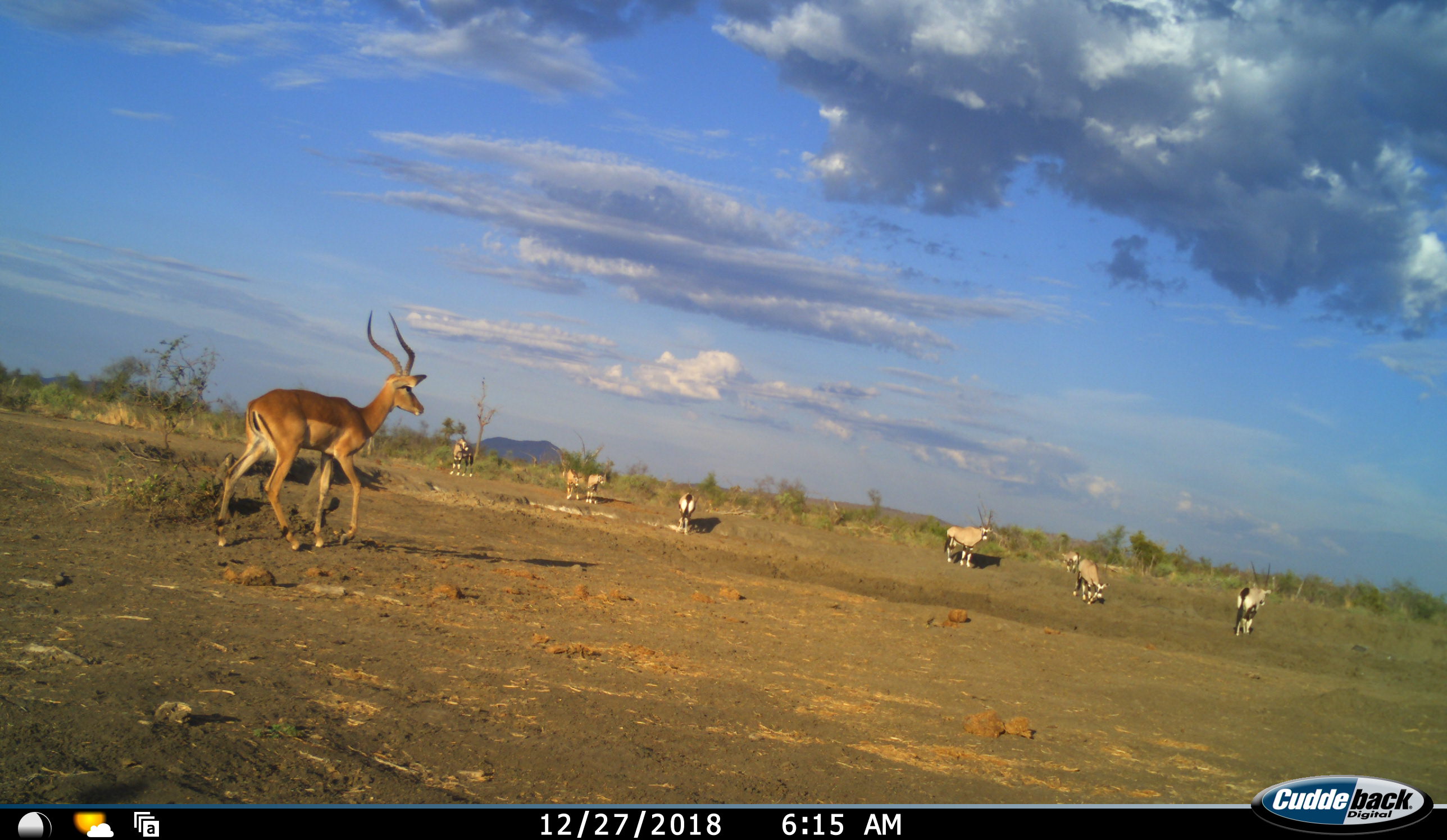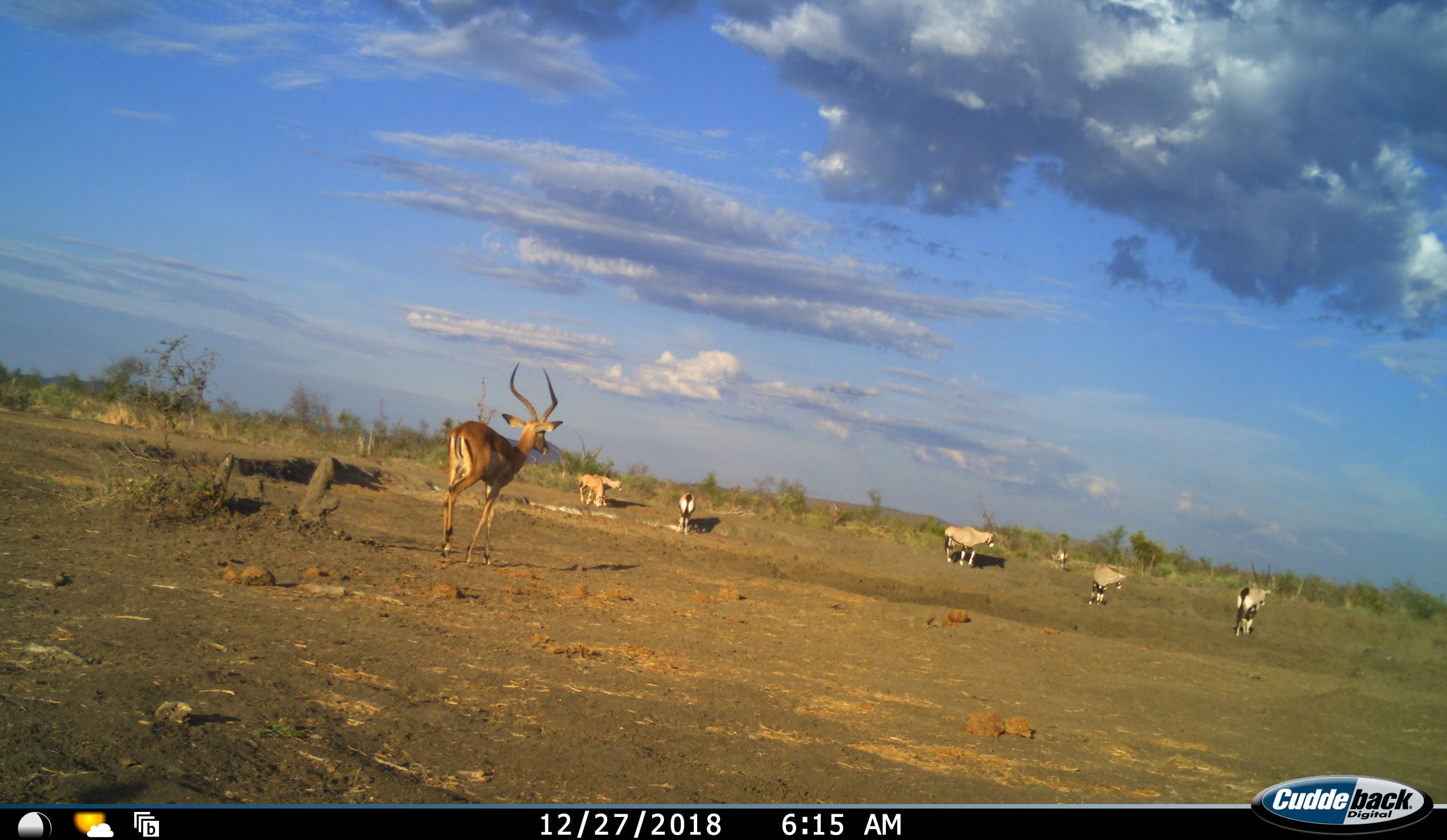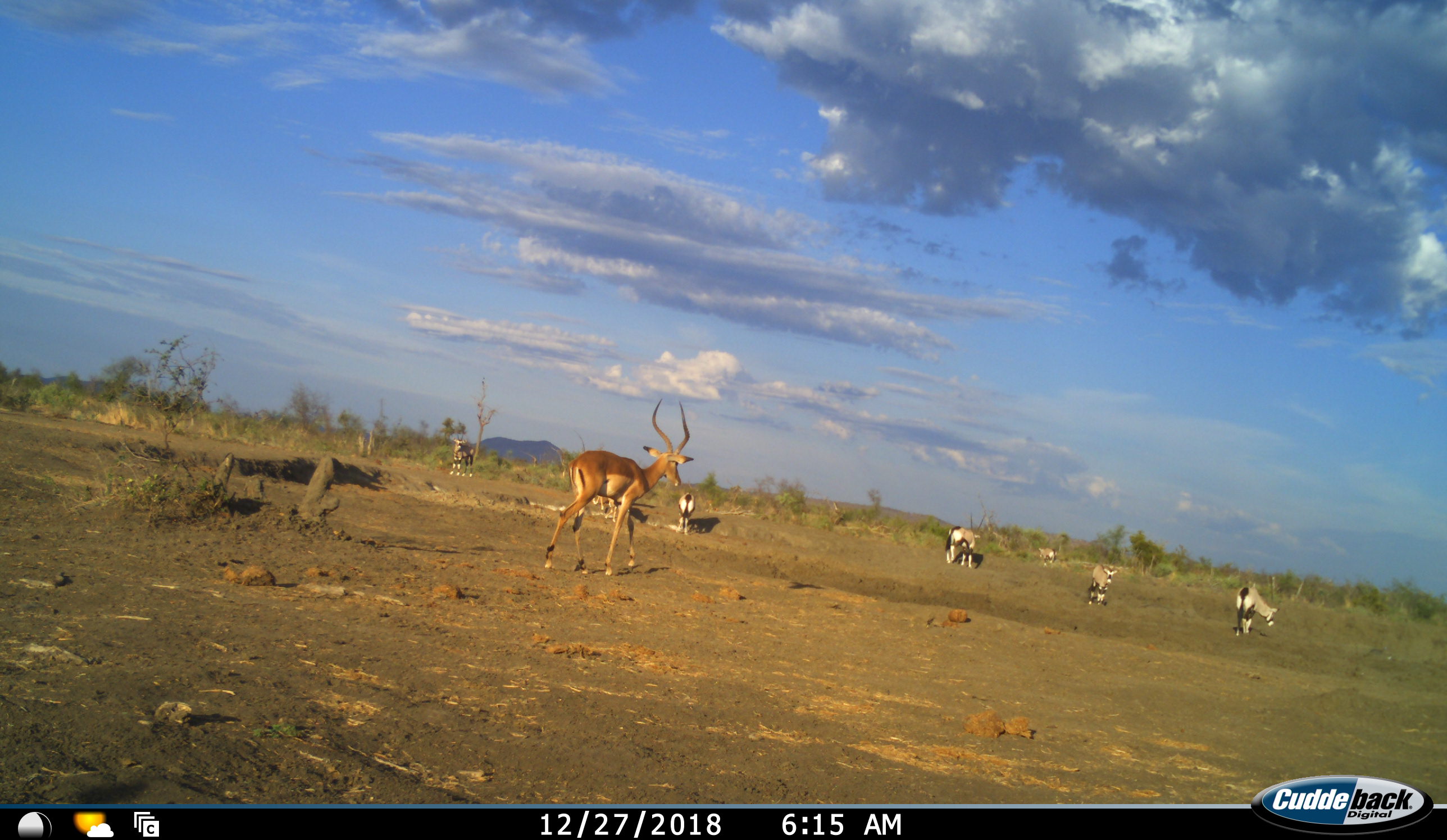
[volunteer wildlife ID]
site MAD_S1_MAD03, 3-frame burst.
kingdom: Animalia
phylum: Chordata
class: Mammalia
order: Artiodactyla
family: Bovidae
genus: Oryx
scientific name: Oryx gazella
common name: gemsbok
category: oryx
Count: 8.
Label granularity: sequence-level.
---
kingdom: Animalia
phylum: Chordata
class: Mammalia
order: Artiodactyla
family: Bovidae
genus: Aepyceros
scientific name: Aepyceros melampus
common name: impala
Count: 1.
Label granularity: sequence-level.